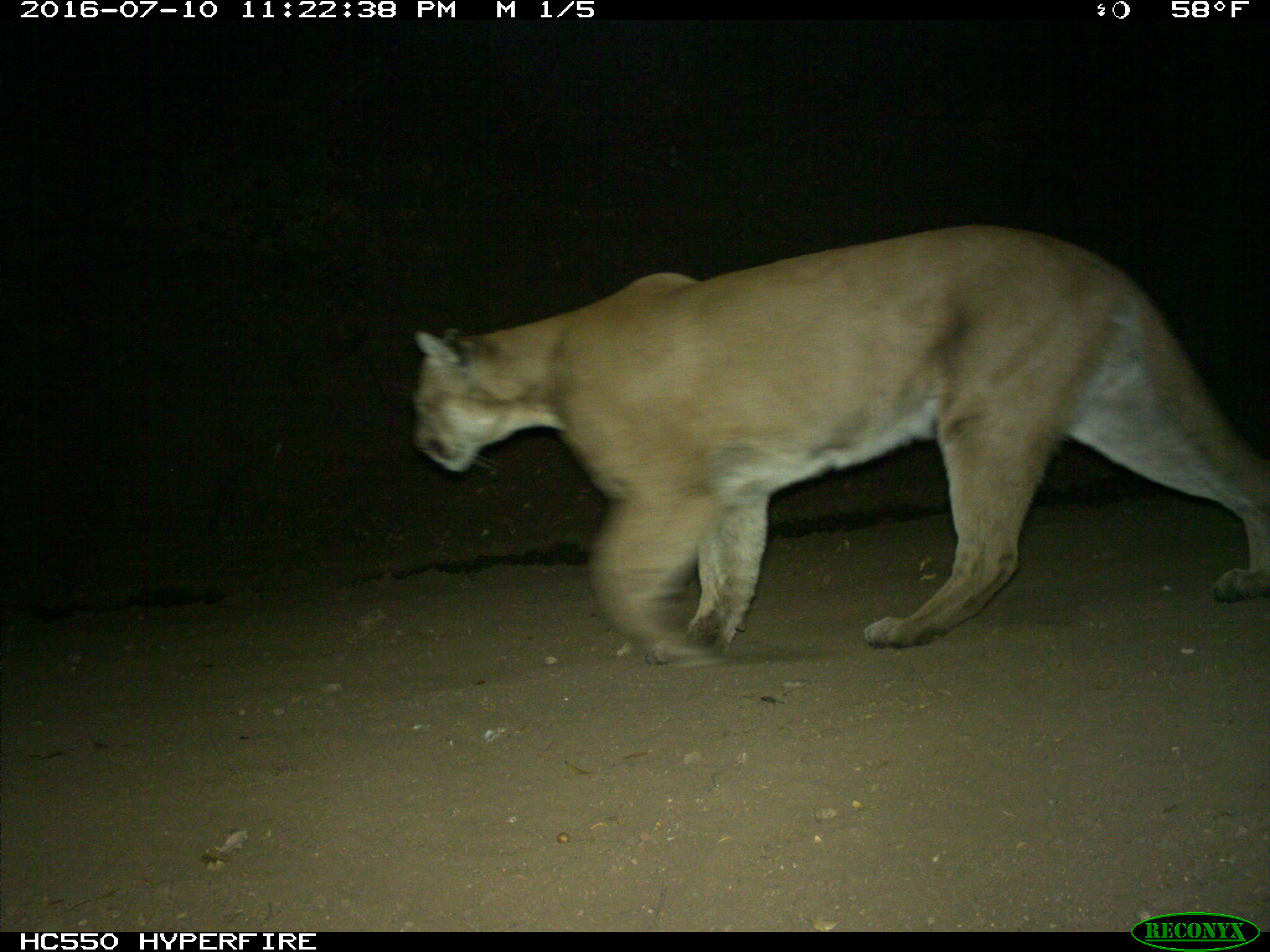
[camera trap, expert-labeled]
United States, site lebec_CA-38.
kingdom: Animalia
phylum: Chordata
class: Mammalia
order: Carnivora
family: Felidae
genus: Puma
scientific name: Puma concolor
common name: mountain lion